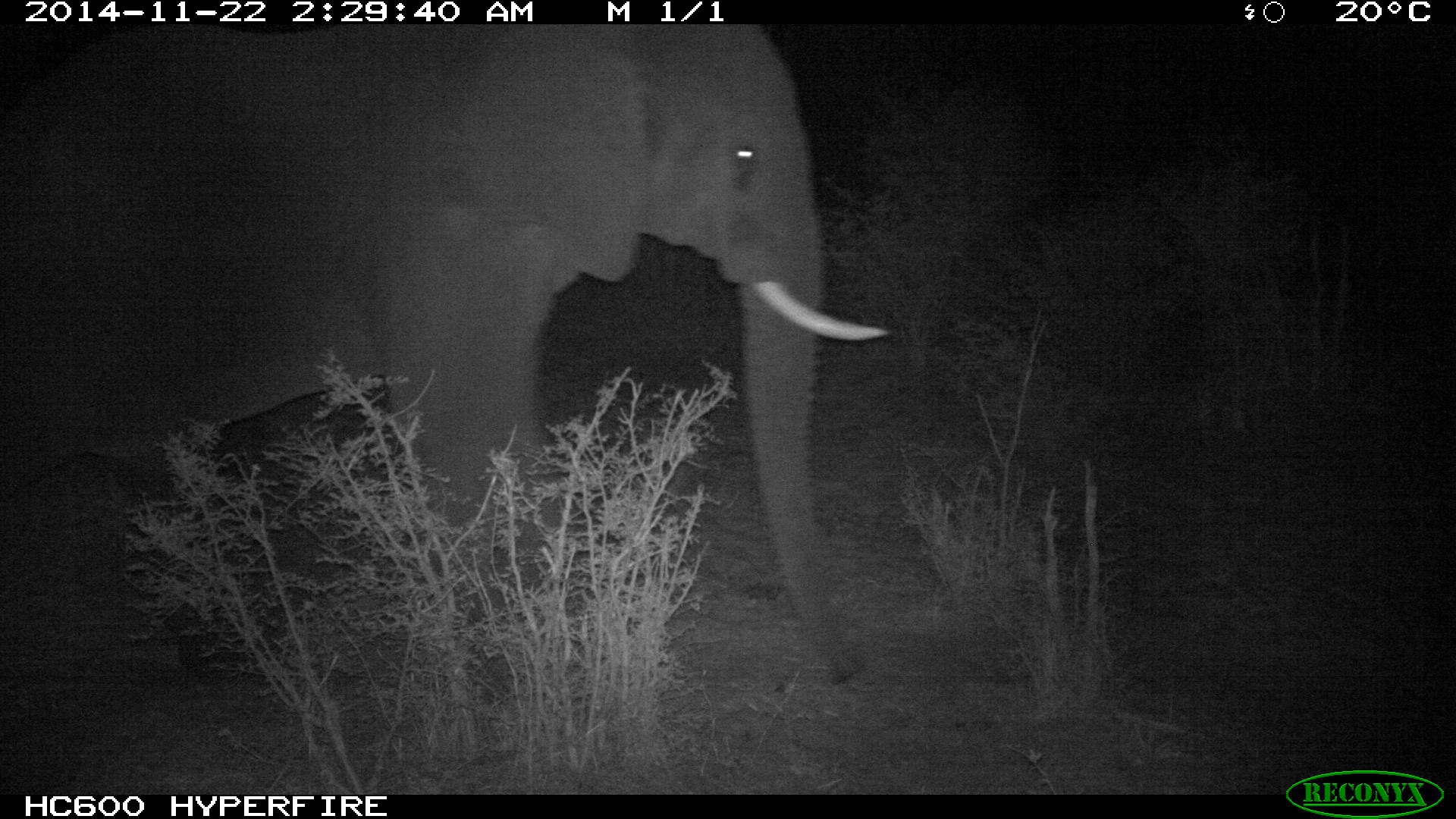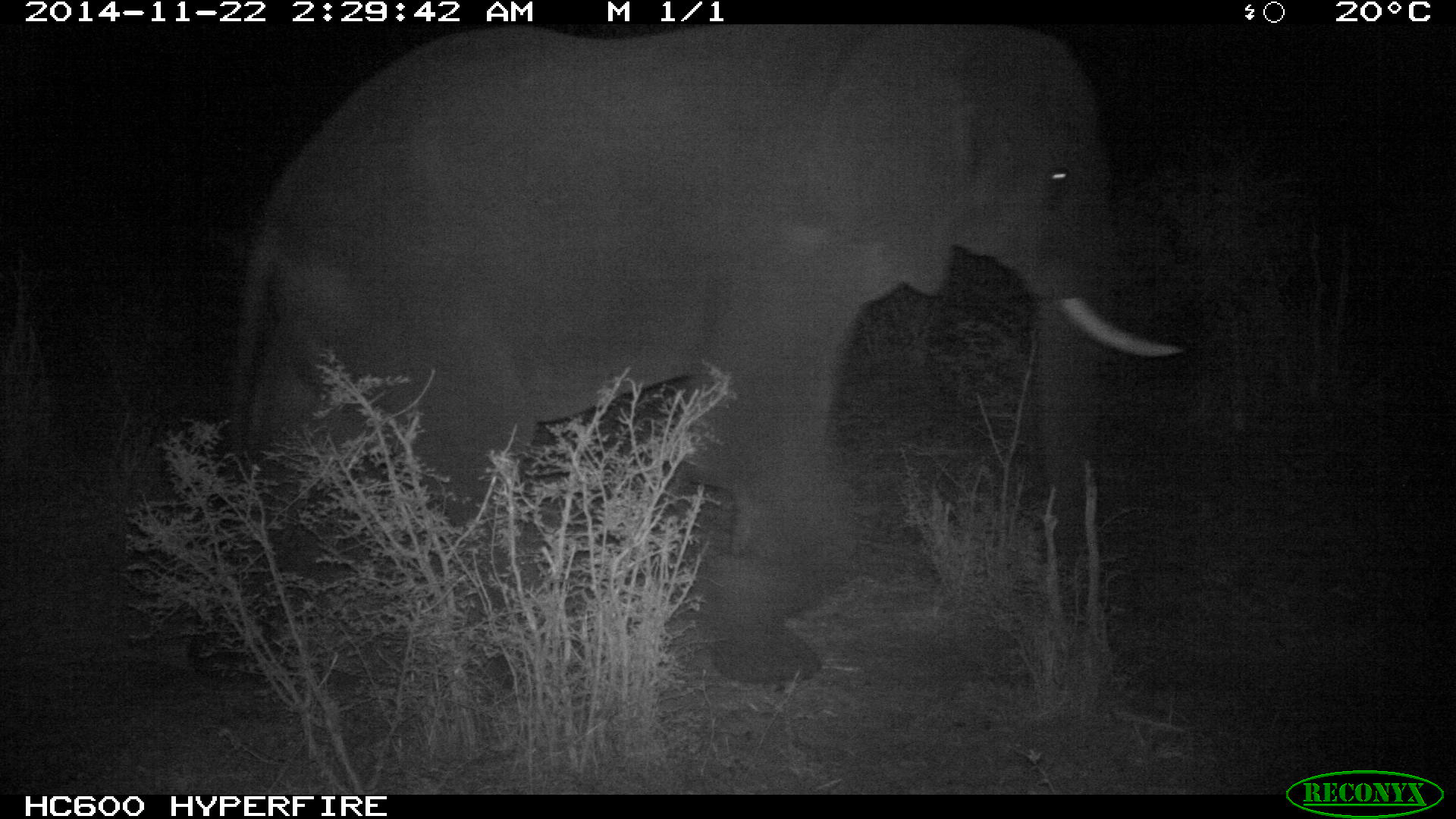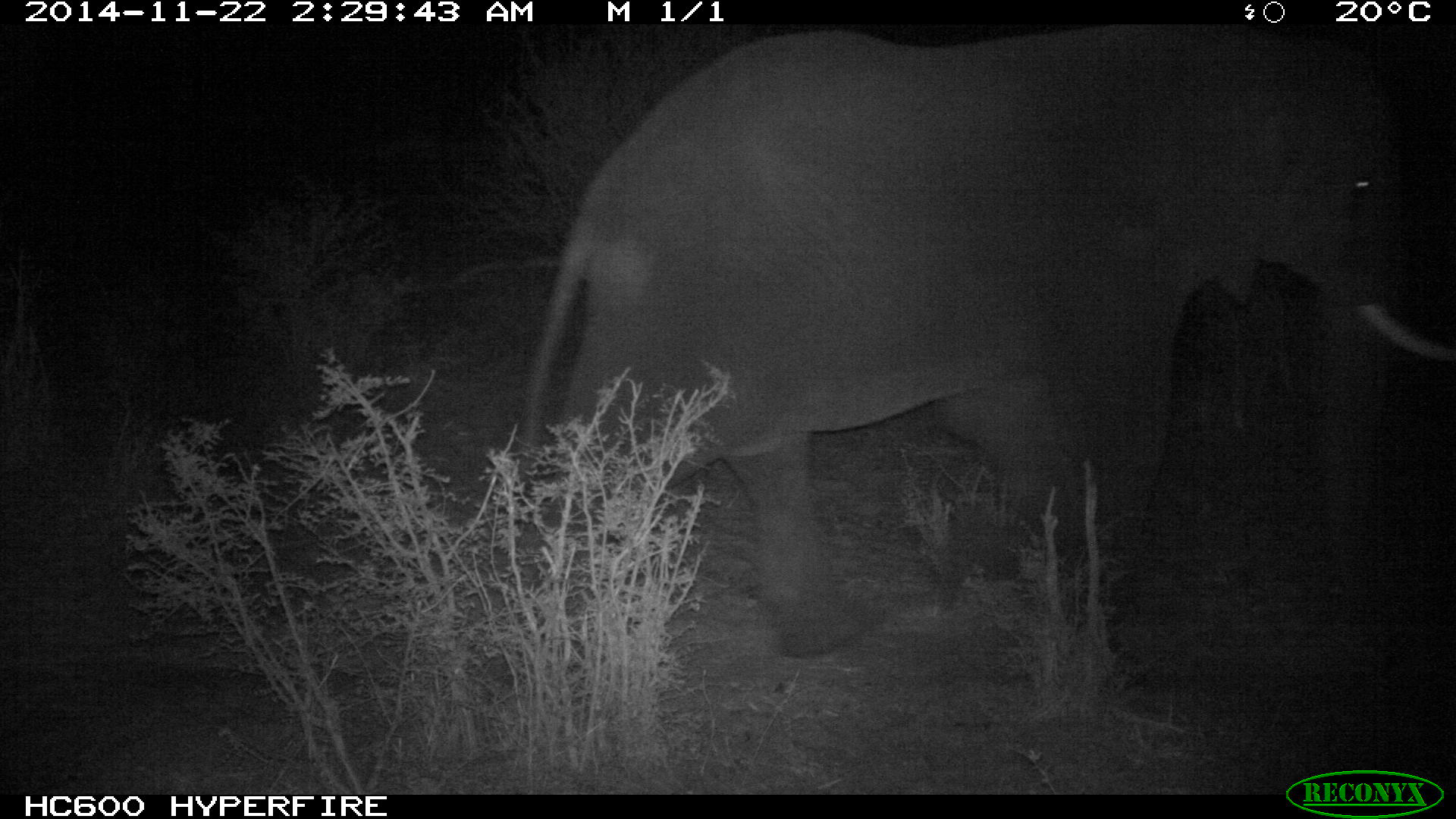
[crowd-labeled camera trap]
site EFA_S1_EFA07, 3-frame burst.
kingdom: Animalia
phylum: Chordata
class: Mammalia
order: Proboscidea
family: Elephantidae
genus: Loxodonta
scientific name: Loxodonta africana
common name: african bush elephant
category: elephant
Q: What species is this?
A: Elephant (african bush elephant) (Loxodonta africana).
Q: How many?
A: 1.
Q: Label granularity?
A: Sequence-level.